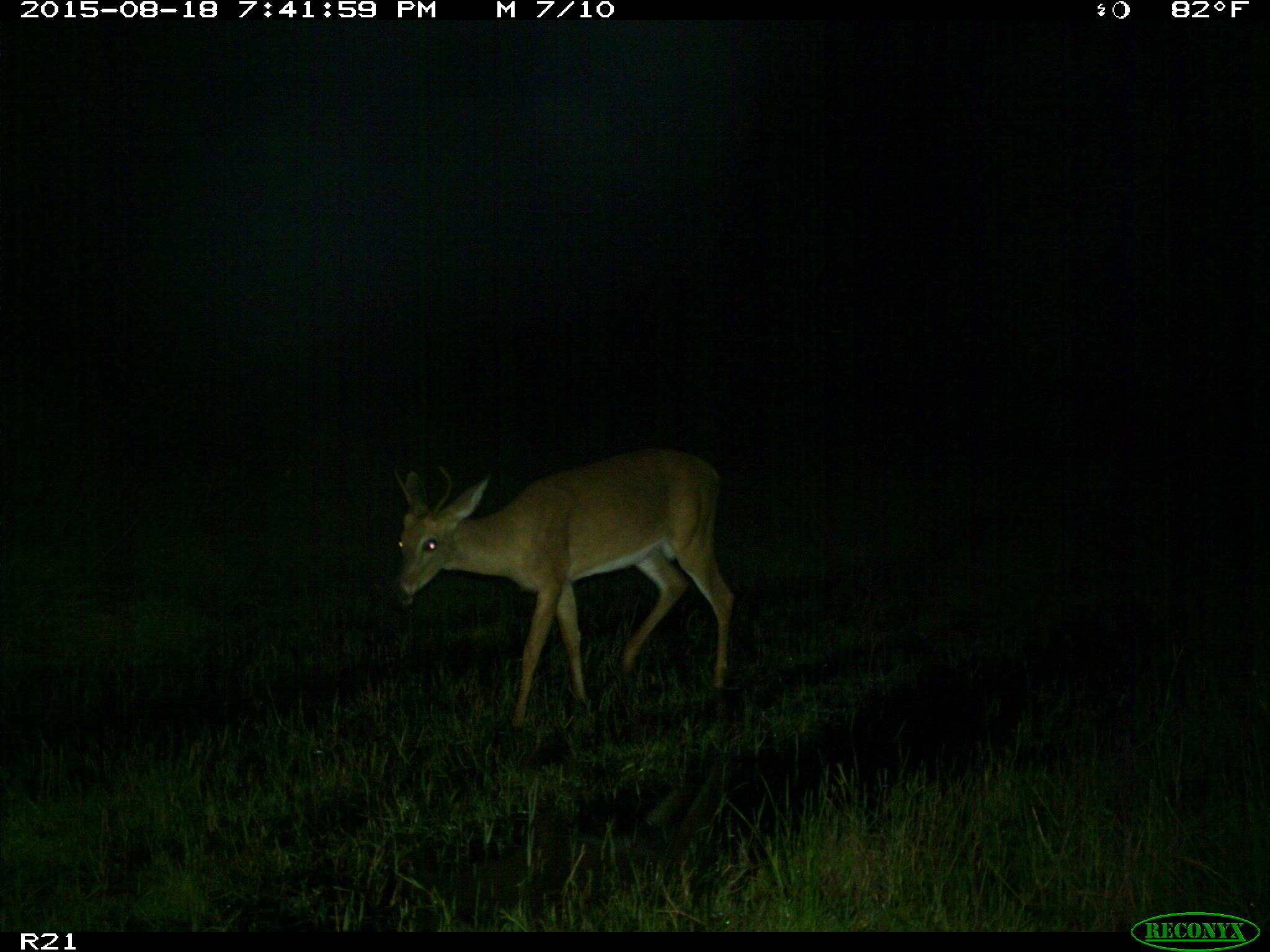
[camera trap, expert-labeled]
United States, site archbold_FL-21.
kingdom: Animalia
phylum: Chordata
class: Mammalia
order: Artiodactyla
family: Cervidae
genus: Odocoileus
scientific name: Odocoileus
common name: deer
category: unidentified deer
Unidentified deer (deer) (Odocoileus).